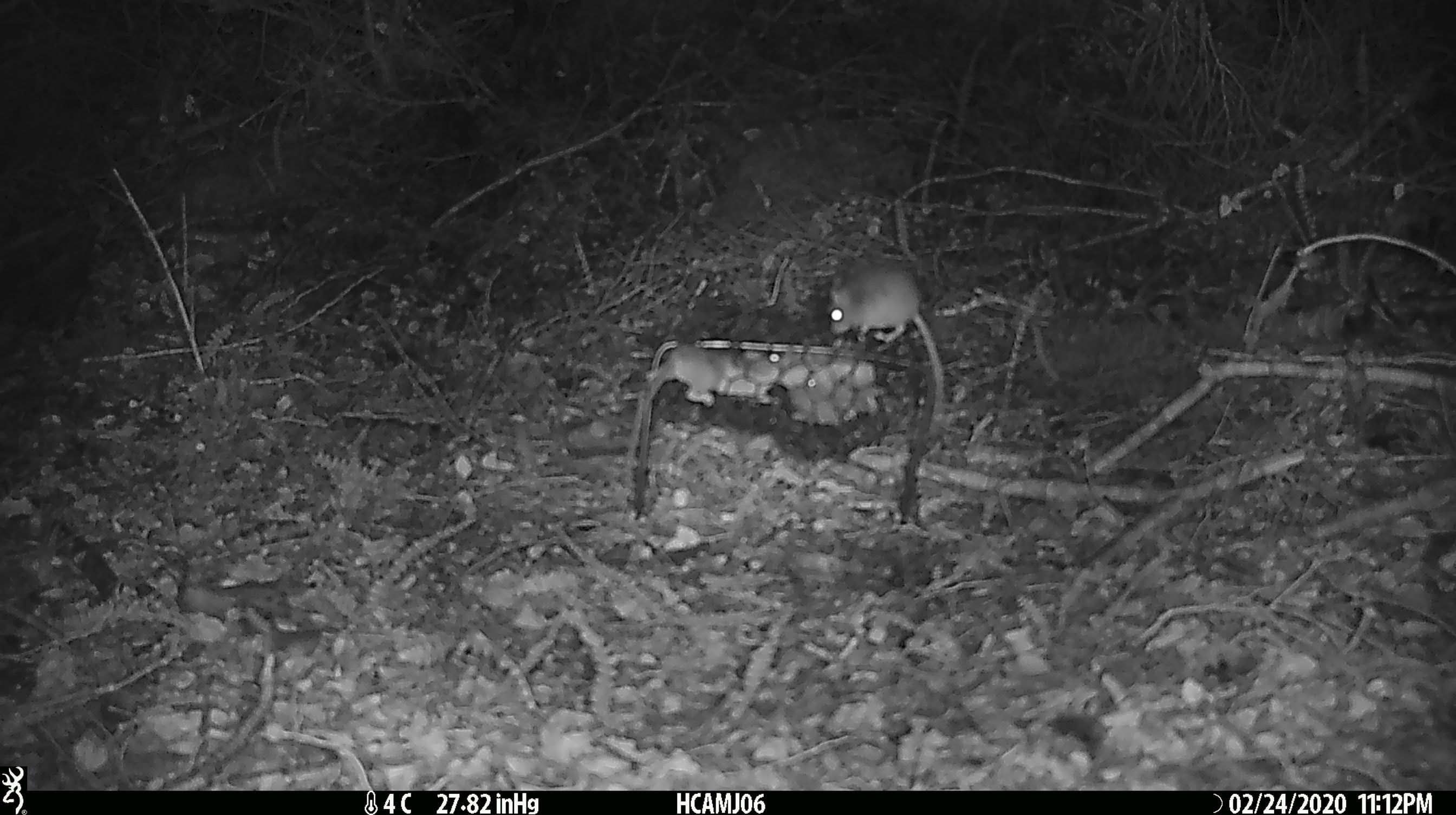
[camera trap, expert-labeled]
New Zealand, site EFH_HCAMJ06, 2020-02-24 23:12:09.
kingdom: Animalia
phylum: Chordata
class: Mammalia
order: Rodentia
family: Muridae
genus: Mus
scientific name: Mus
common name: mouse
Mouse (Mus).